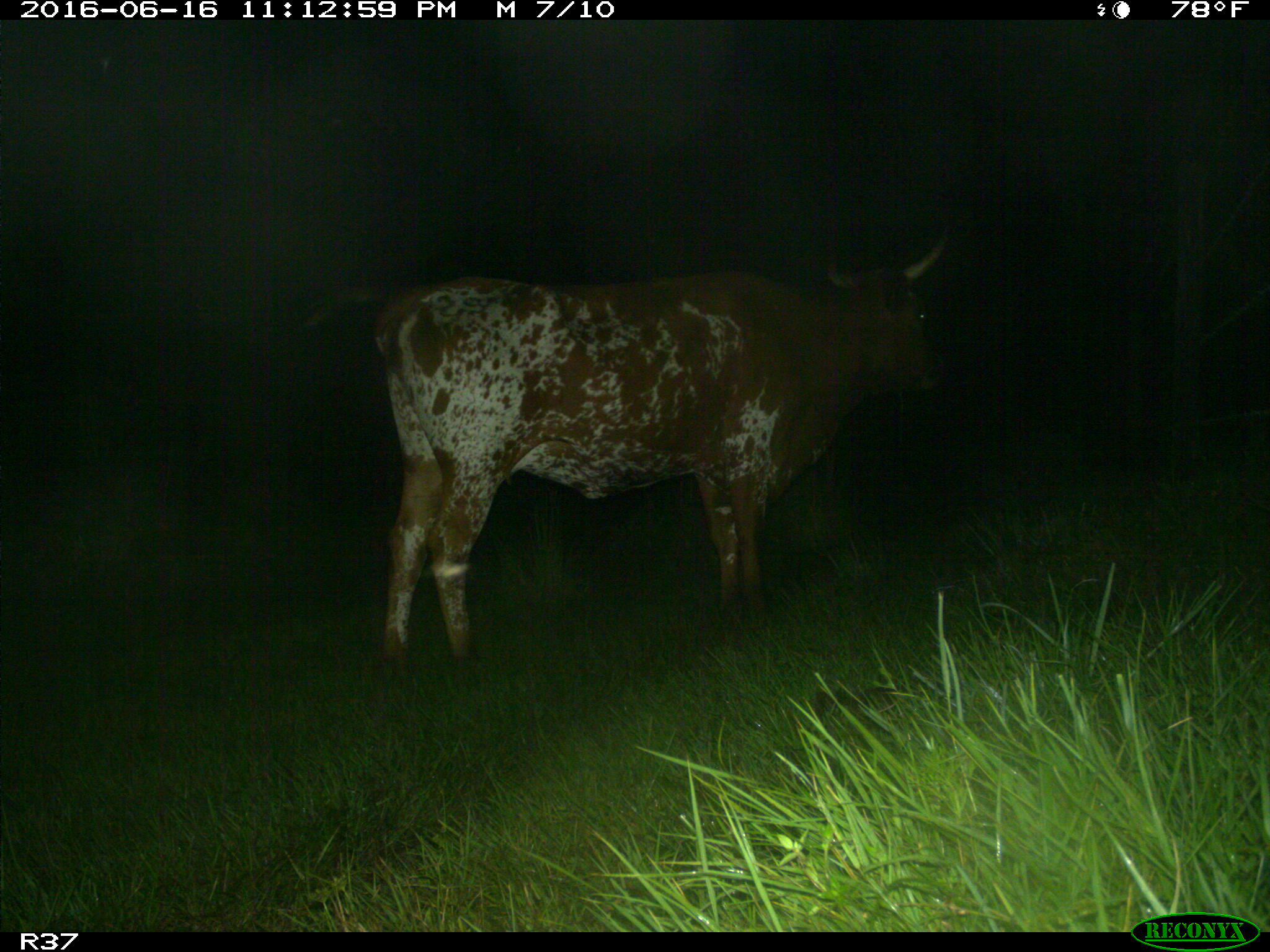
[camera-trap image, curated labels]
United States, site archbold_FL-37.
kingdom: Animalia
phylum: Chordata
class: Mammalia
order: Artiodactyla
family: Bovidae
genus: Bos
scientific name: Bos taurus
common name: domestic cow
Bos taurus (domestic cow).